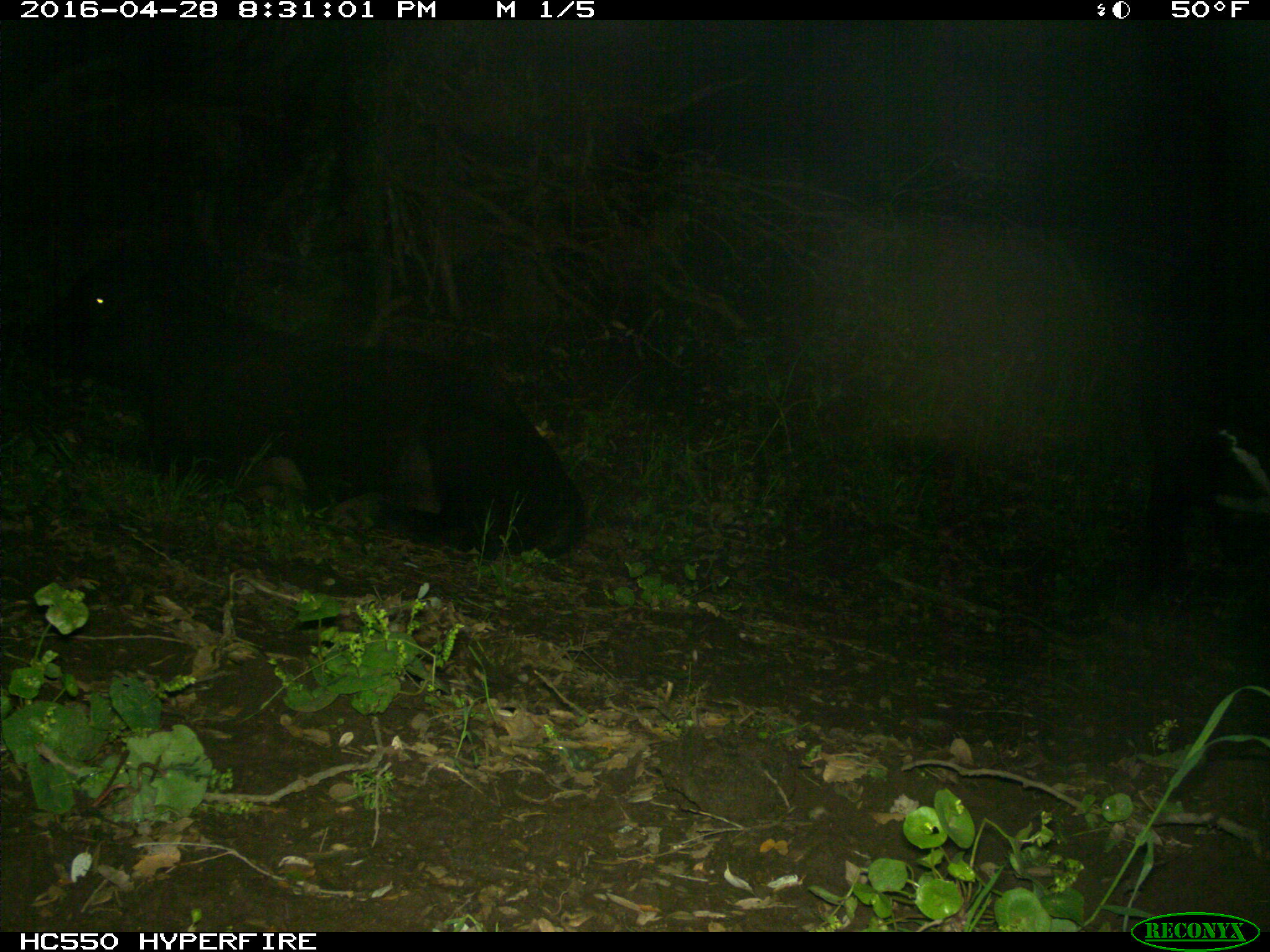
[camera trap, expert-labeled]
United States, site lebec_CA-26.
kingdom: Animalia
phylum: Chordata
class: Mammalia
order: Artiodactyla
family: Bovidae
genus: Bos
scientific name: Bos taurus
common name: domestic cow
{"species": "Bos taurus (domestic cow)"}